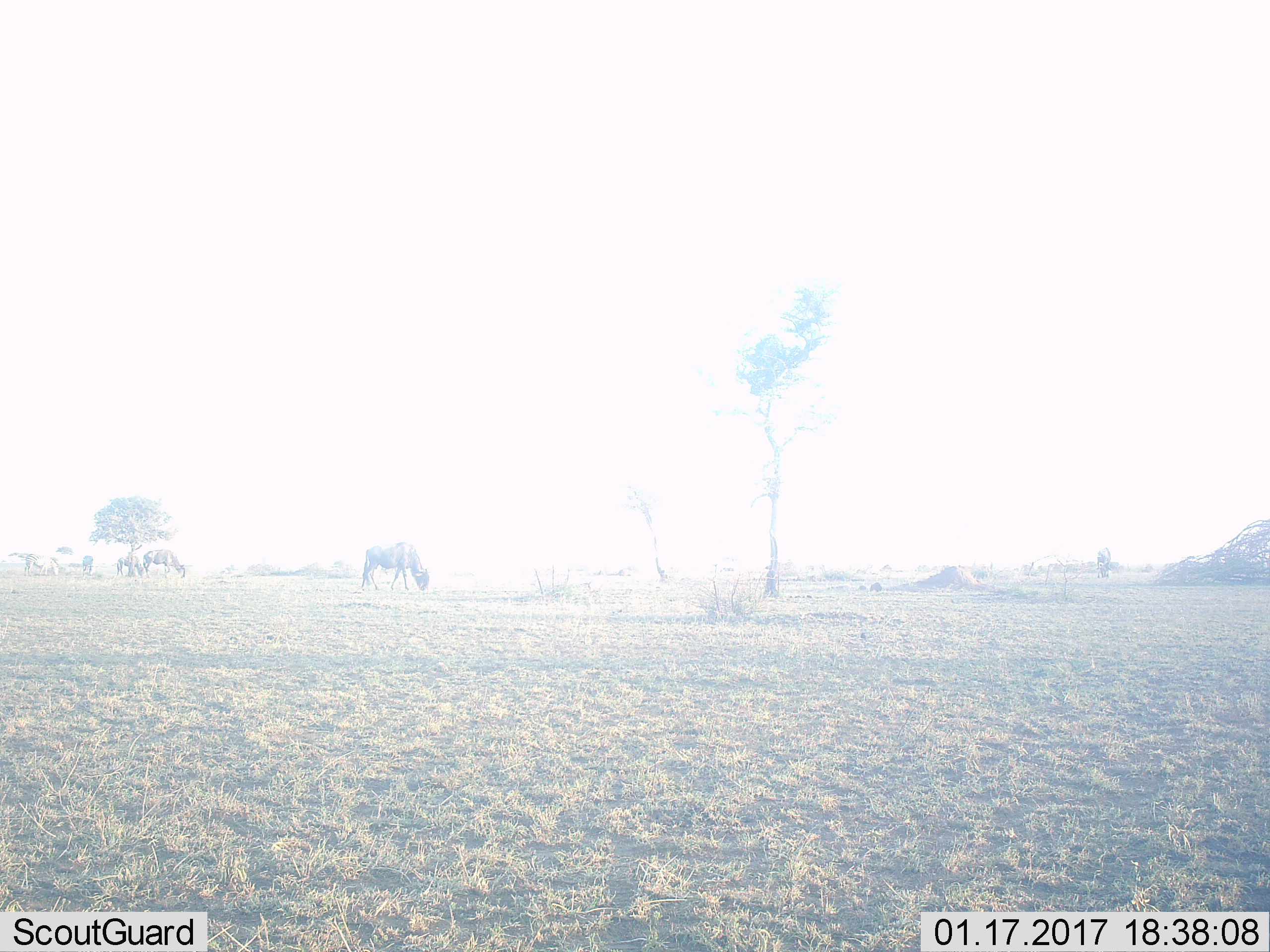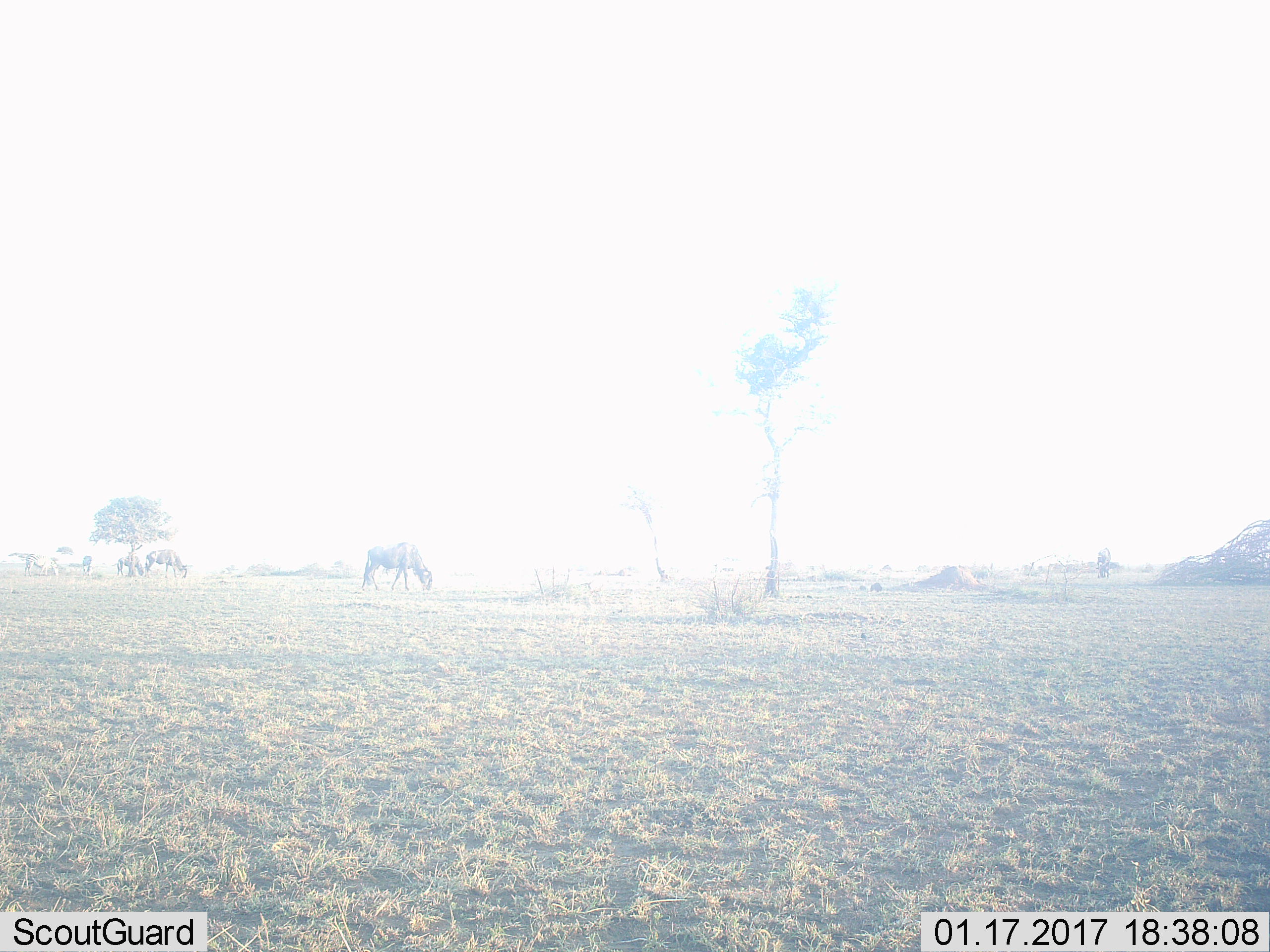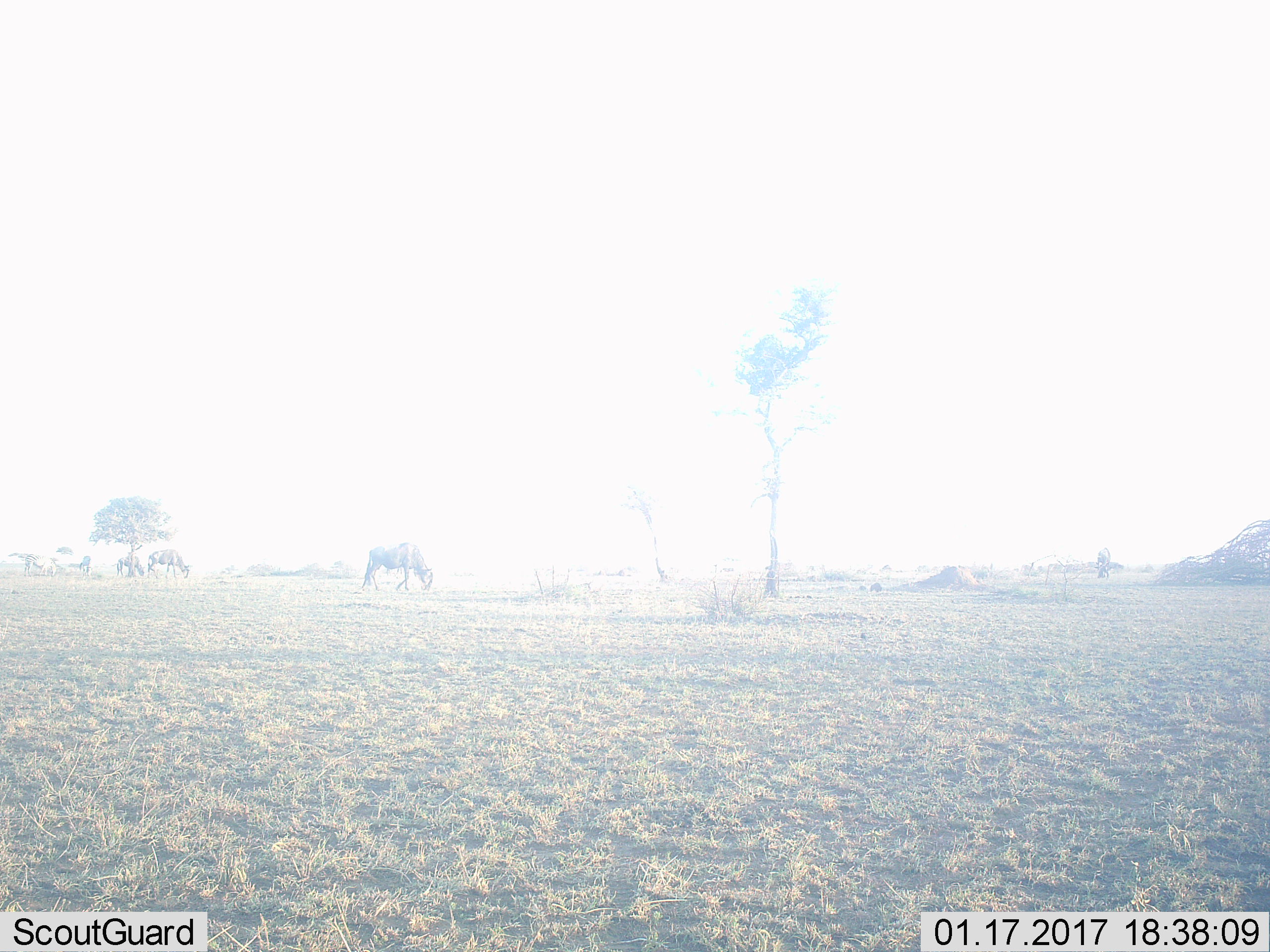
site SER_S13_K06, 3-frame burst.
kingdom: Animalia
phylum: Chordata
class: Mammalia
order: Artiodactyla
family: Bovidae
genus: Connochaetes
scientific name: Connochaetes taurinus taurinus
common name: blue wildebeest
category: wildebeestblue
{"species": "wildebeestblue (blue wildebeest) (Connochaetes taurinus taurinus)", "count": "4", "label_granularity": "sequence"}